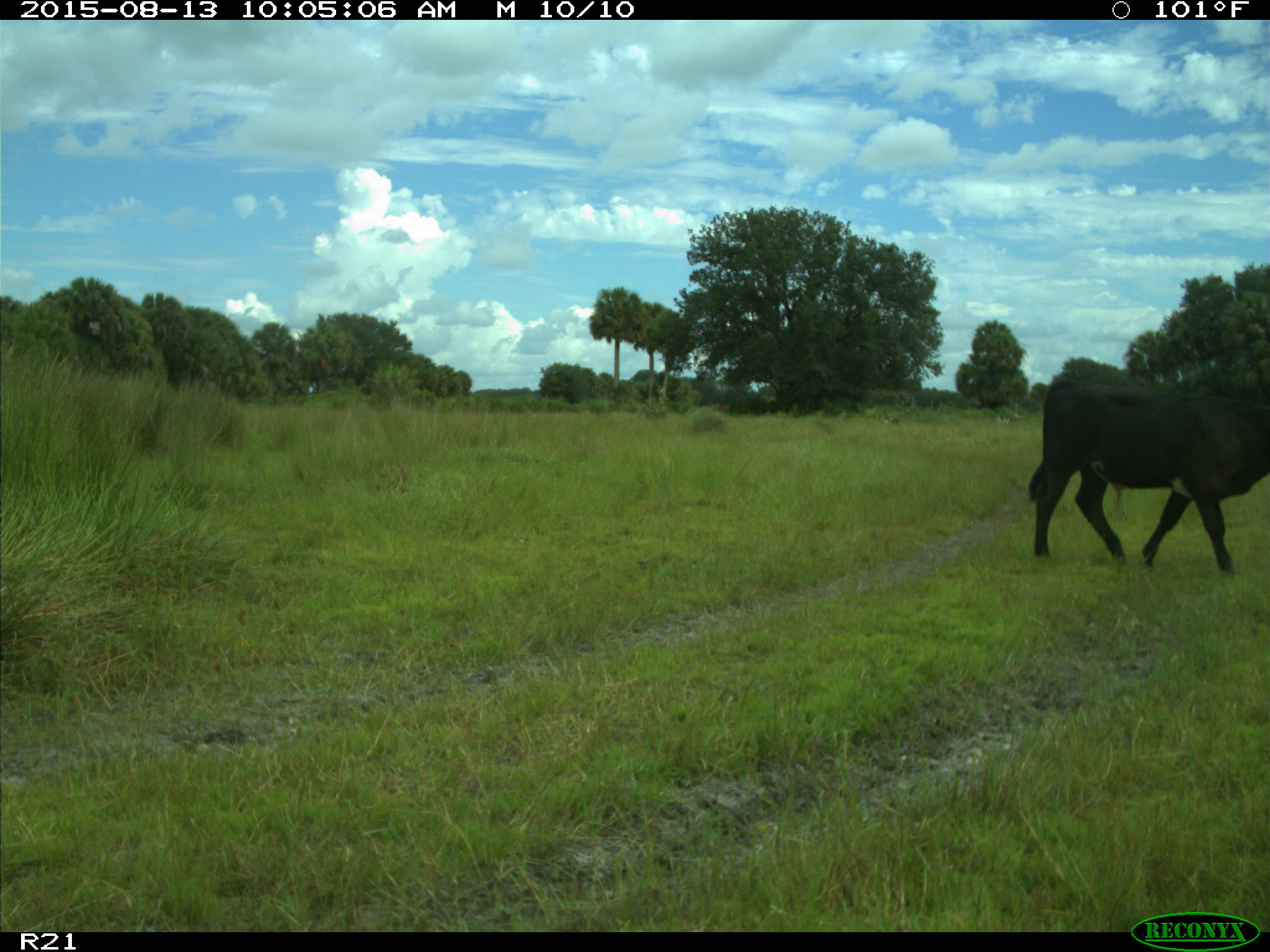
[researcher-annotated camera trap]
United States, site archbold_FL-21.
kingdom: Animalia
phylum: Chordata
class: Mammalia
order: Artiodactyla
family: Bovidae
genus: Bos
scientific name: Bos taurus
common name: domestic cow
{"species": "Bos taurus (domestic cow)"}